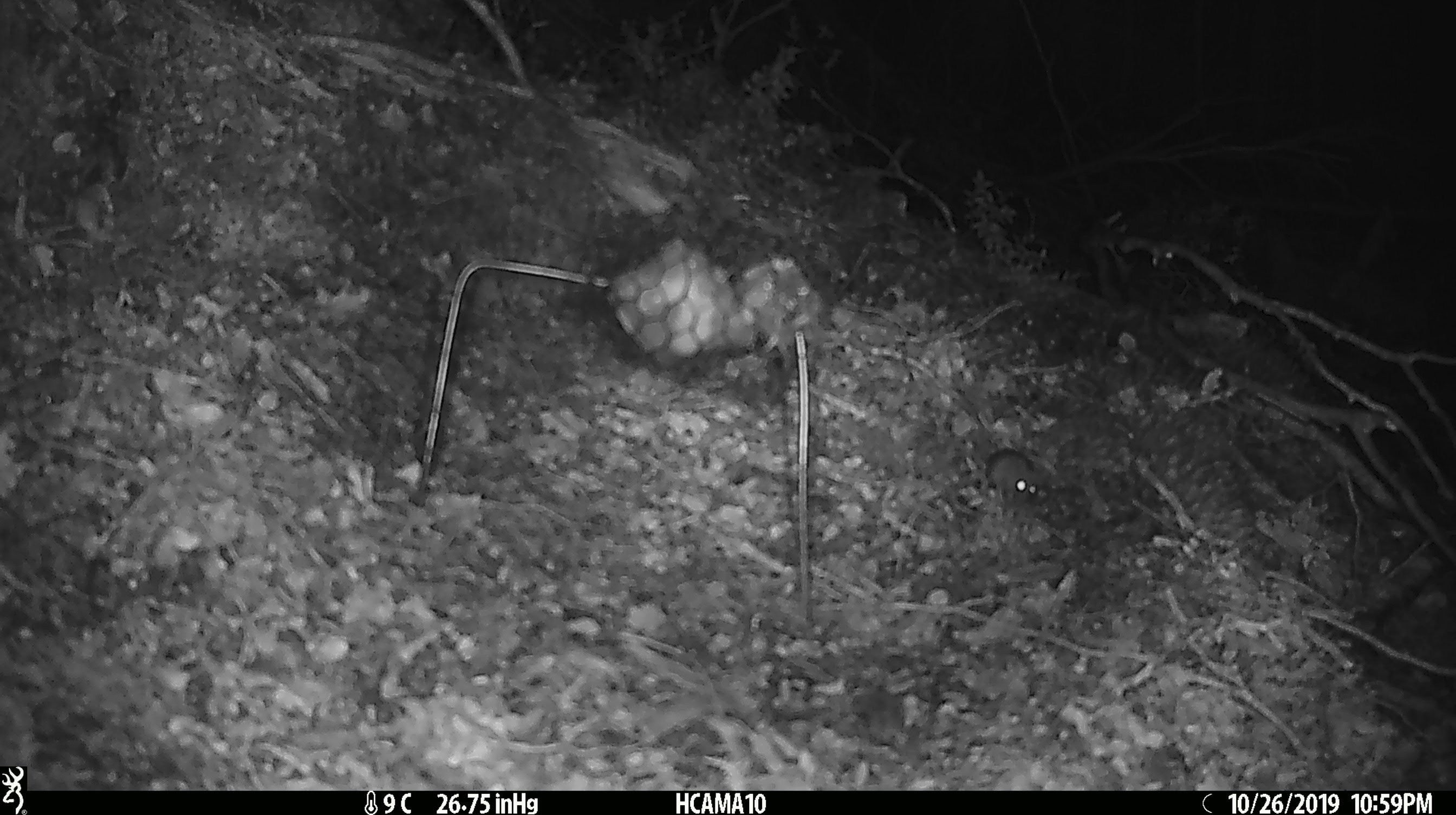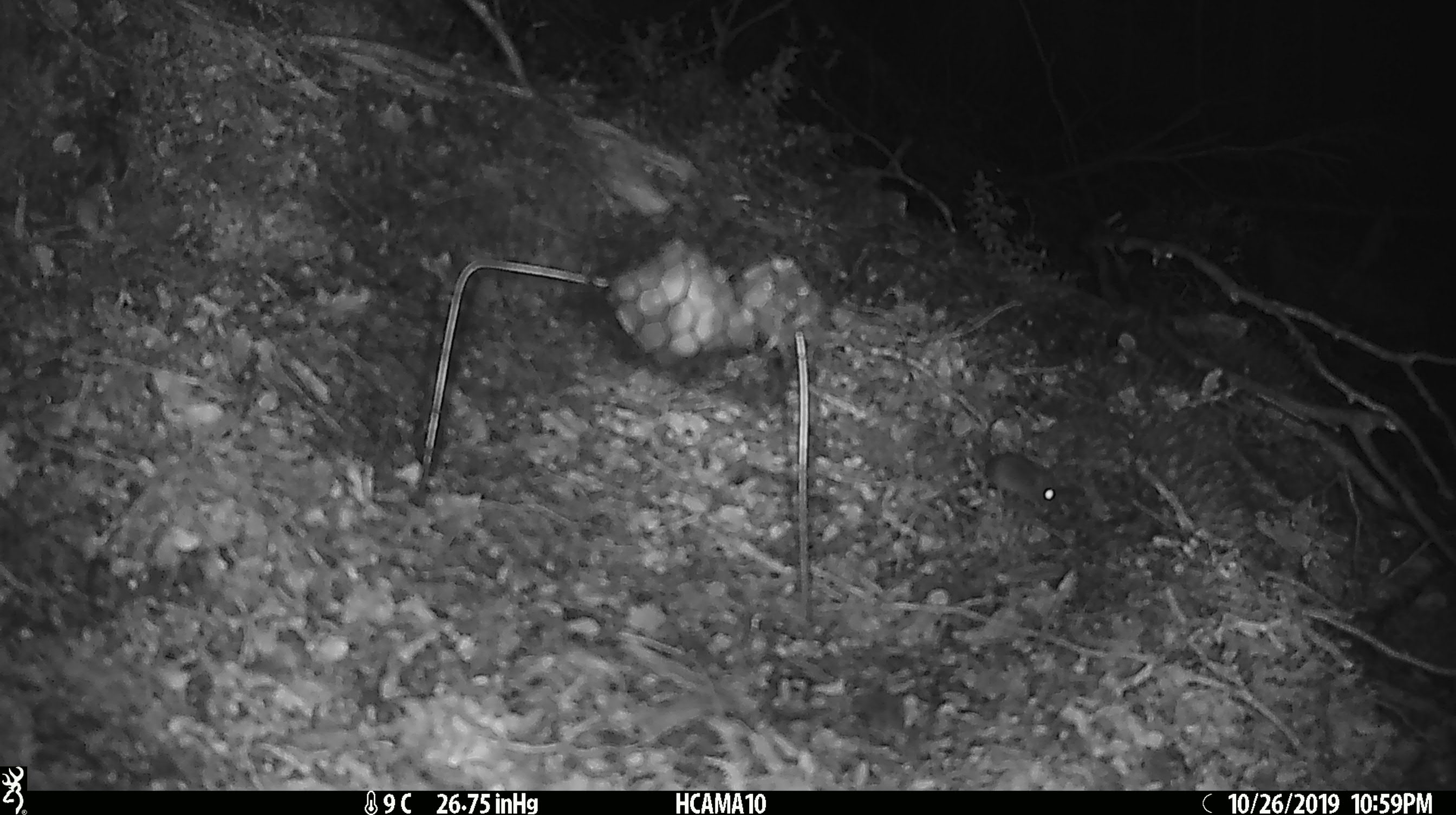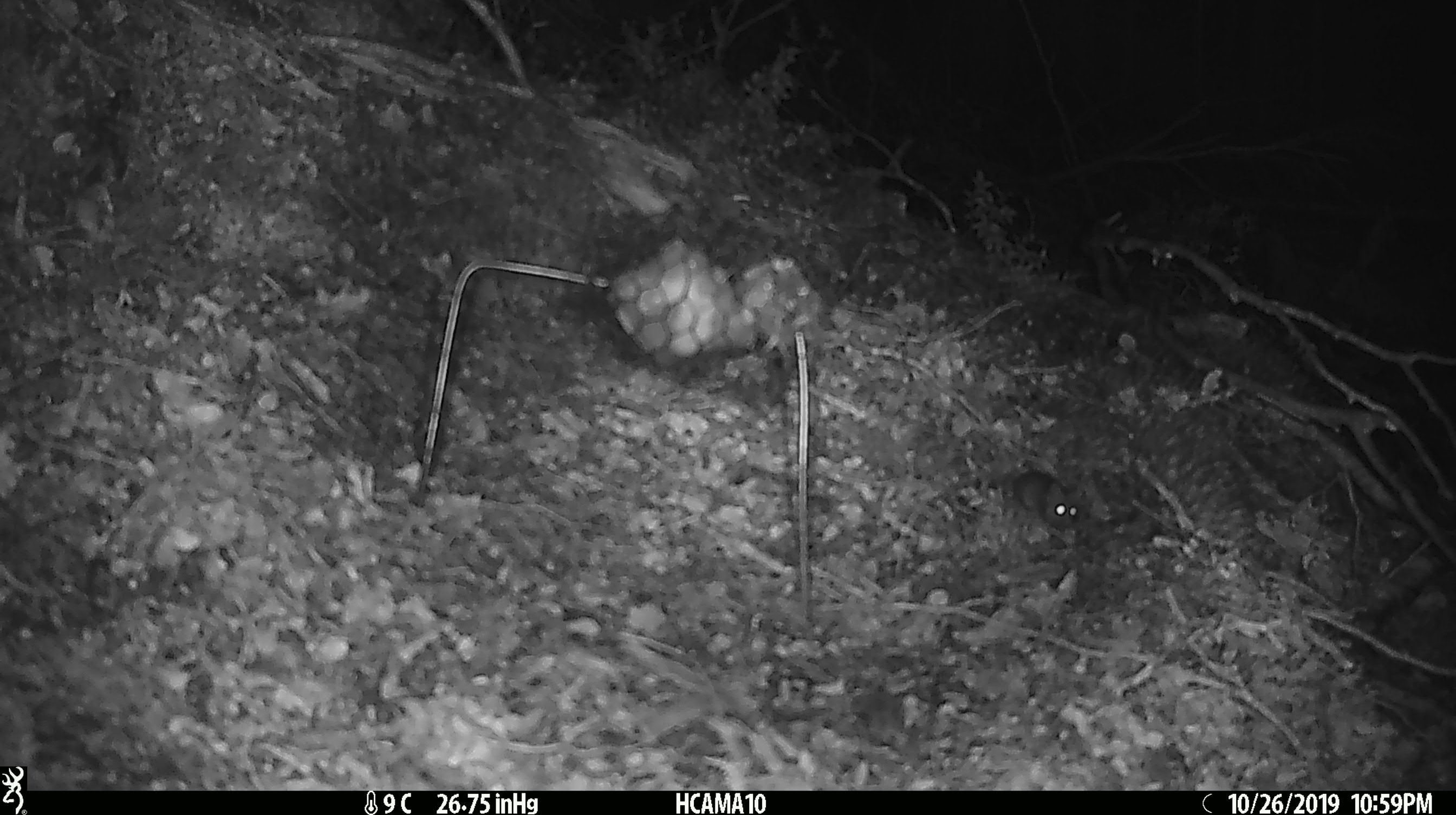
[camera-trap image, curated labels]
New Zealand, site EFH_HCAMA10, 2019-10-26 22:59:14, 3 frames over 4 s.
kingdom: Animalia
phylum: Chordata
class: Mammalia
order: Rodentia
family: Muridae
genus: Mus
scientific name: Mus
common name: mouse